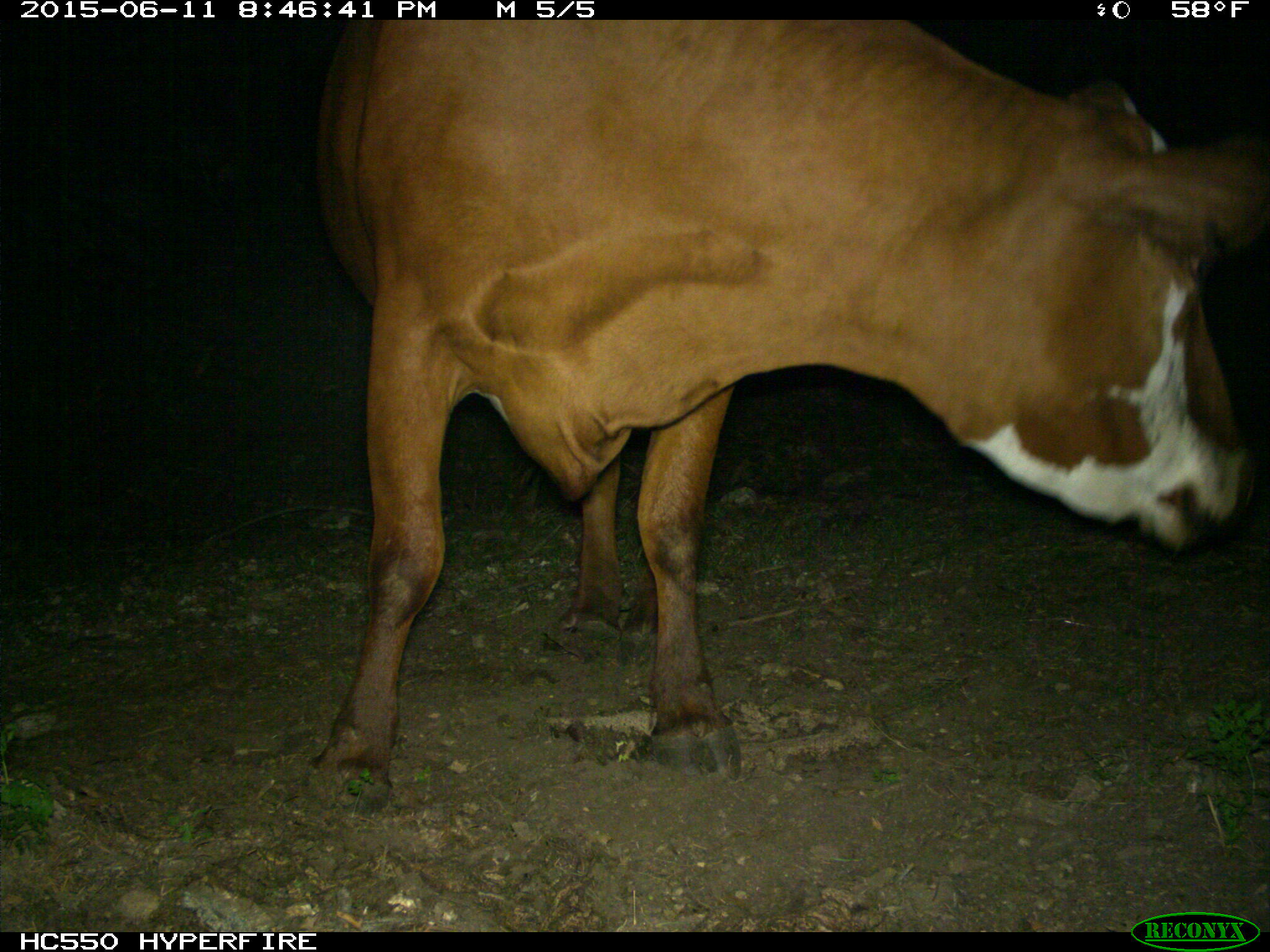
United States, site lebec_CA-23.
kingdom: Animalia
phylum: Chordata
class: Mammalia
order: Artiodactyla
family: Bovidae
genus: Bos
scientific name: Bos taurus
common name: domestic cow